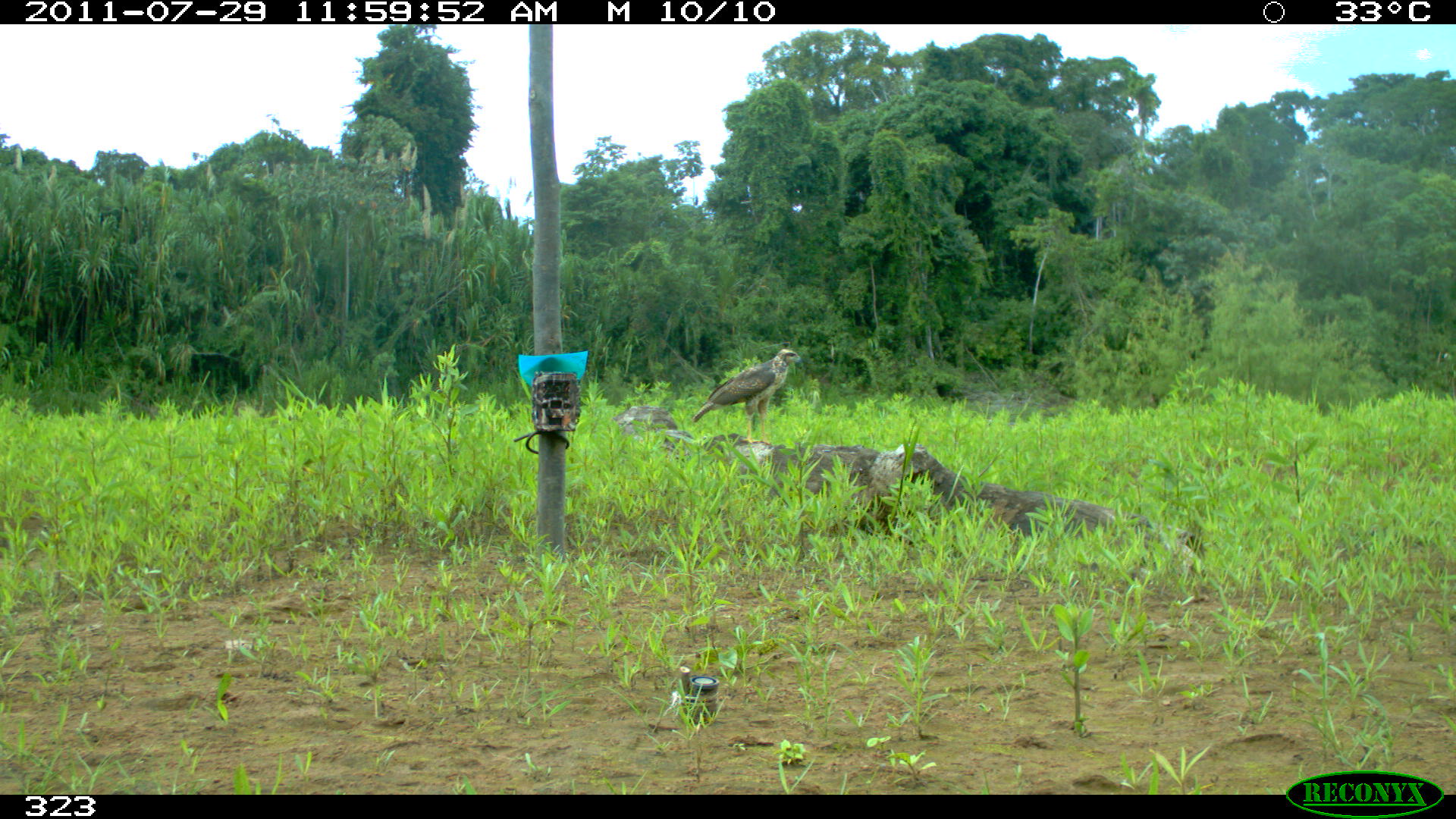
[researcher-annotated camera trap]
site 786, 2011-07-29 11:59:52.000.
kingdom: Animalia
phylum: Chordata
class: Aves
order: Accipitriformes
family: Accipitridae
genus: Buteogallus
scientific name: Buteogallus urubitinga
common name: great black hawk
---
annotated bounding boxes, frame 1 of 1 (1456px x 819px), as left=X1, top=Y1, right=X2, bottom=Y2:
buteogallus urubitinga: left=691, top=347, right=804, bottom=445